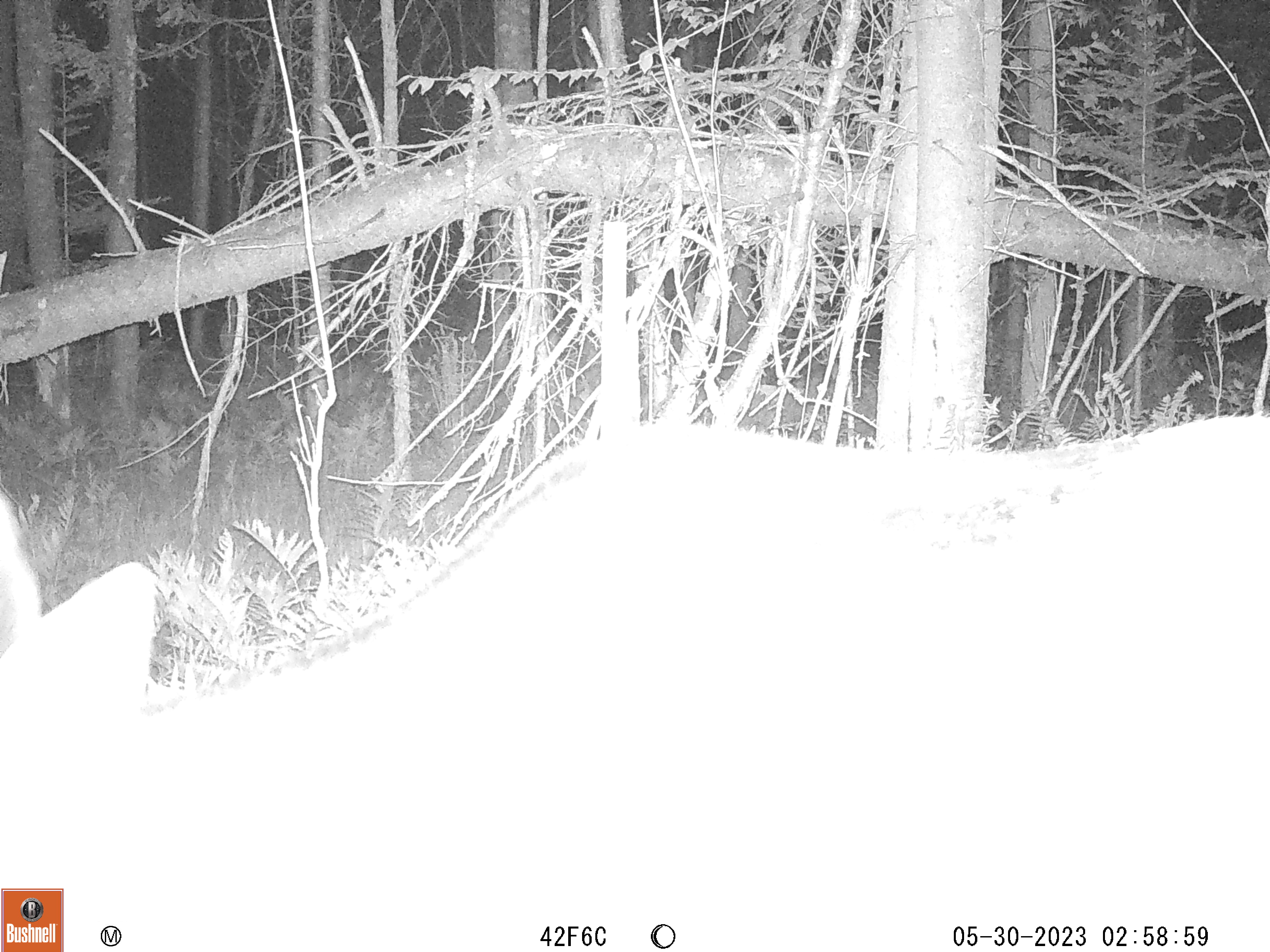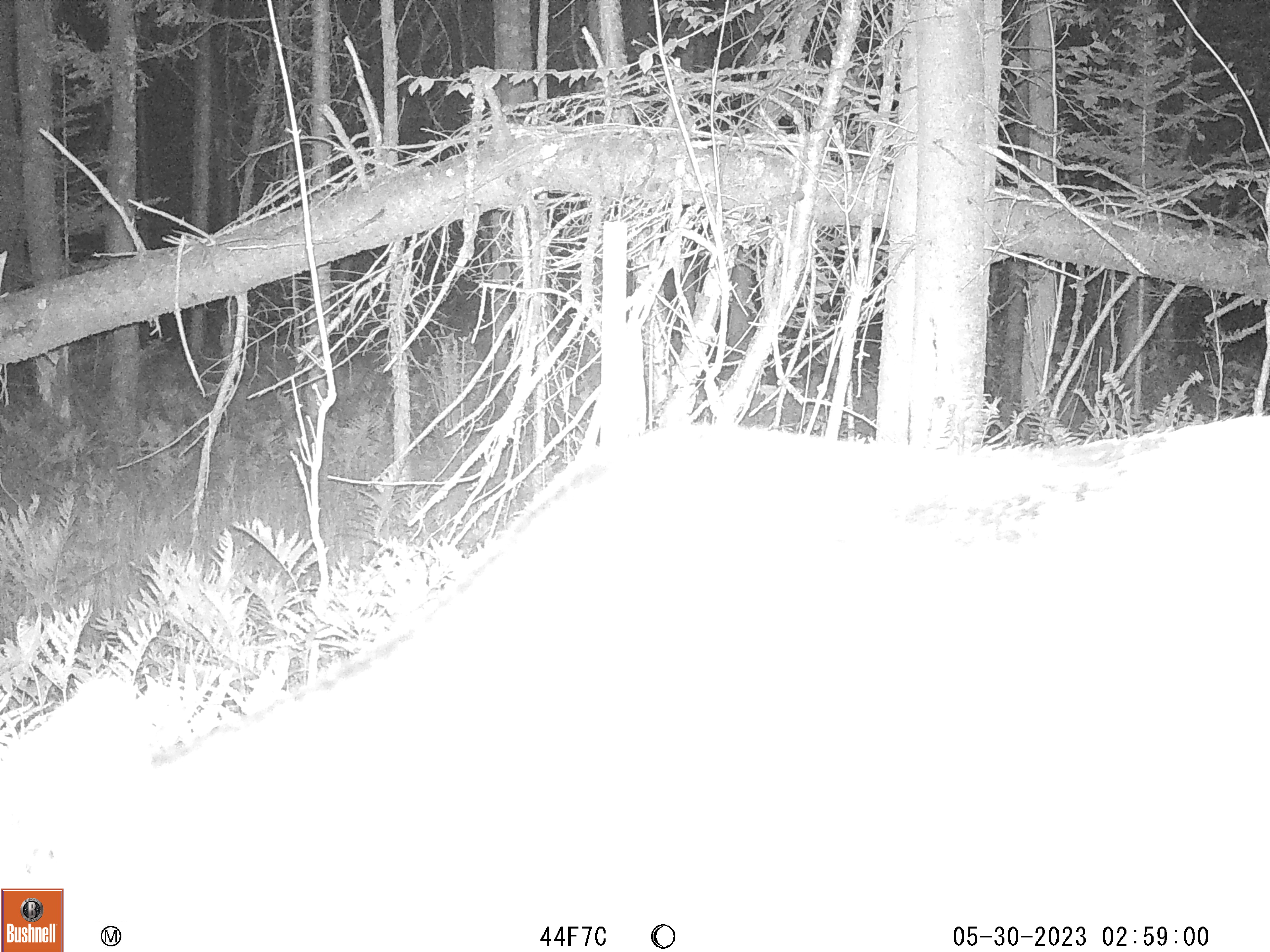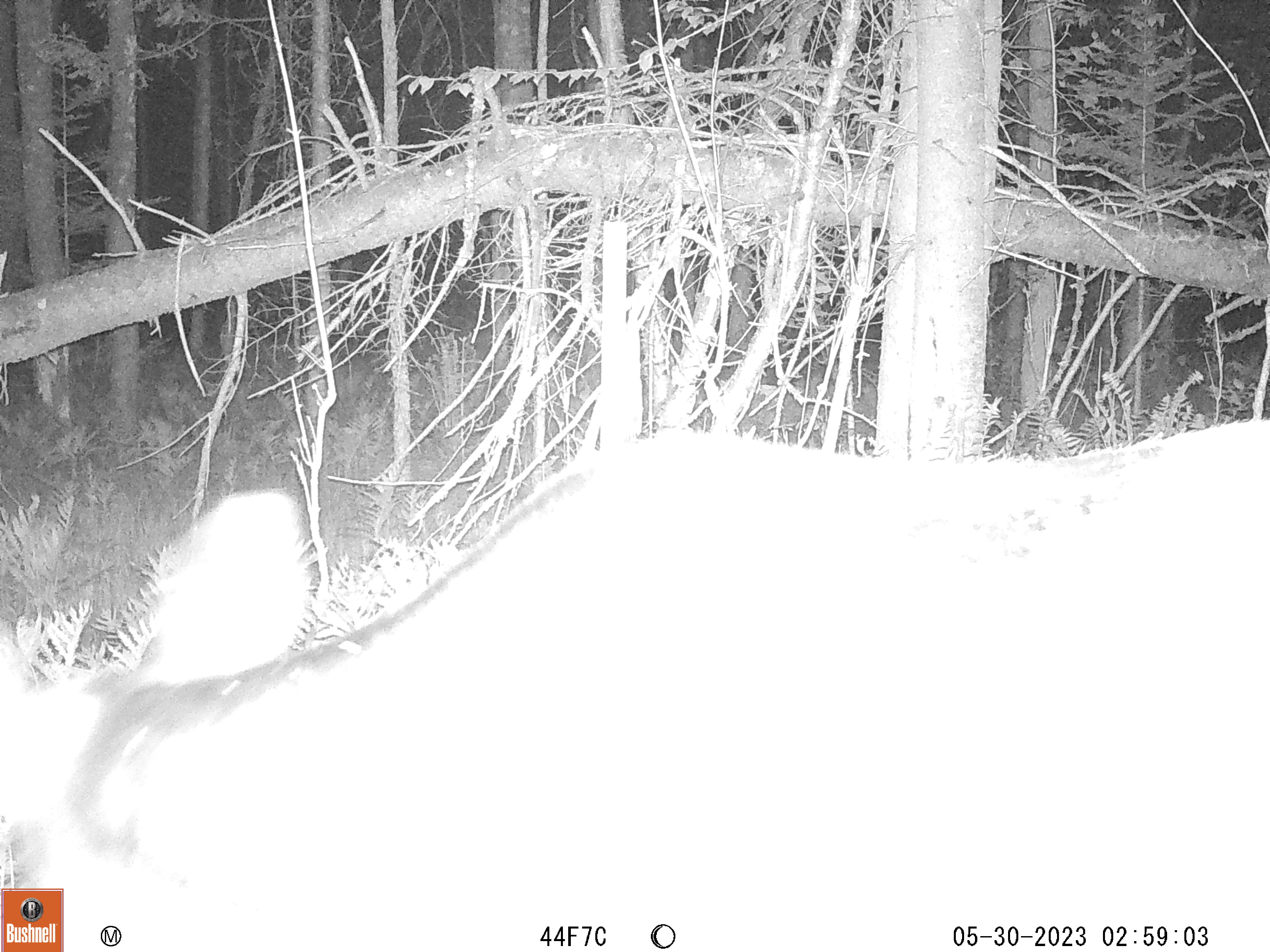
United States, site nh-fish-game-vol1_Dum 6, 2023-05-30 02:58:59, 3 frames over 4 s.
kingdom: Animalia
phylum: Chordata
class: Mammalia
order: Artiodactyla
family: Cervidae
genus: Alces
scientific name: Alces alces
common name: moose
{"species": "moose (Alces alces)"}